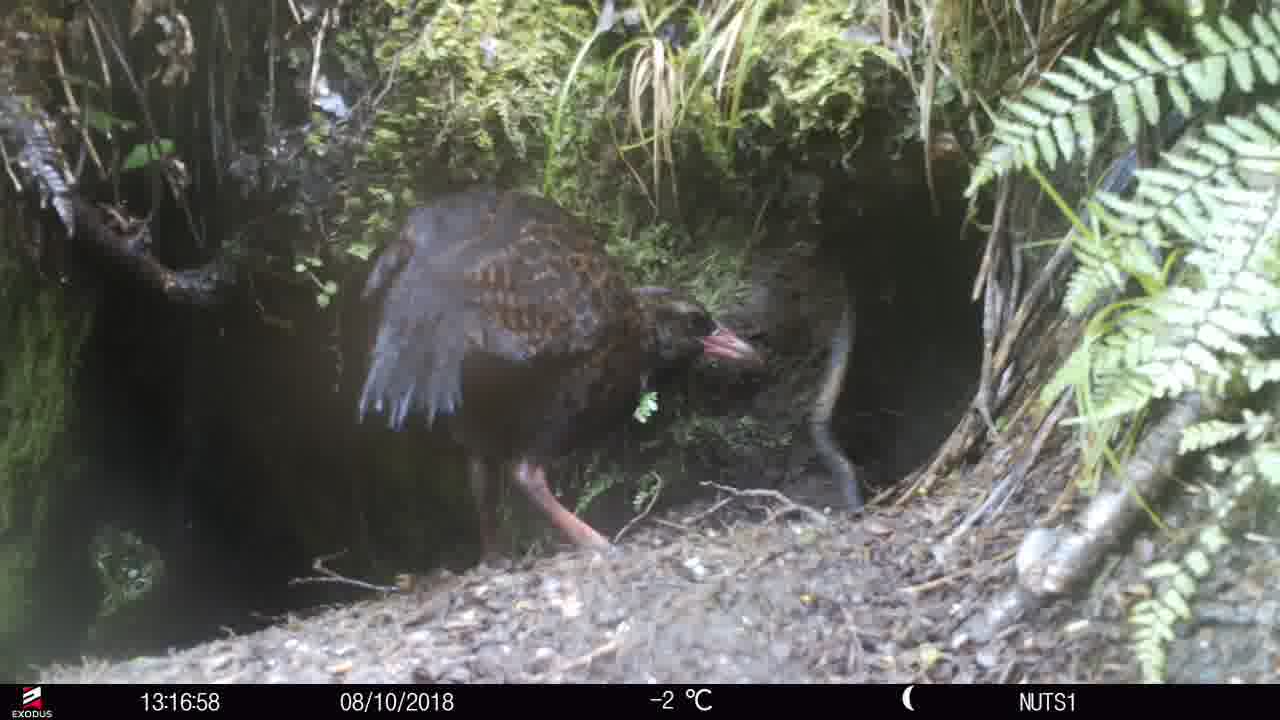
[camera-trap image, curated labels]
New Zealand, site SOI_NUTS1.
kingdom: Animalia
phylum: Chordata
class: Aves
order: Gruiformes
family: Rallidae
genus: Gallirallus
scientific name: Gallirallus australis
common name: weka